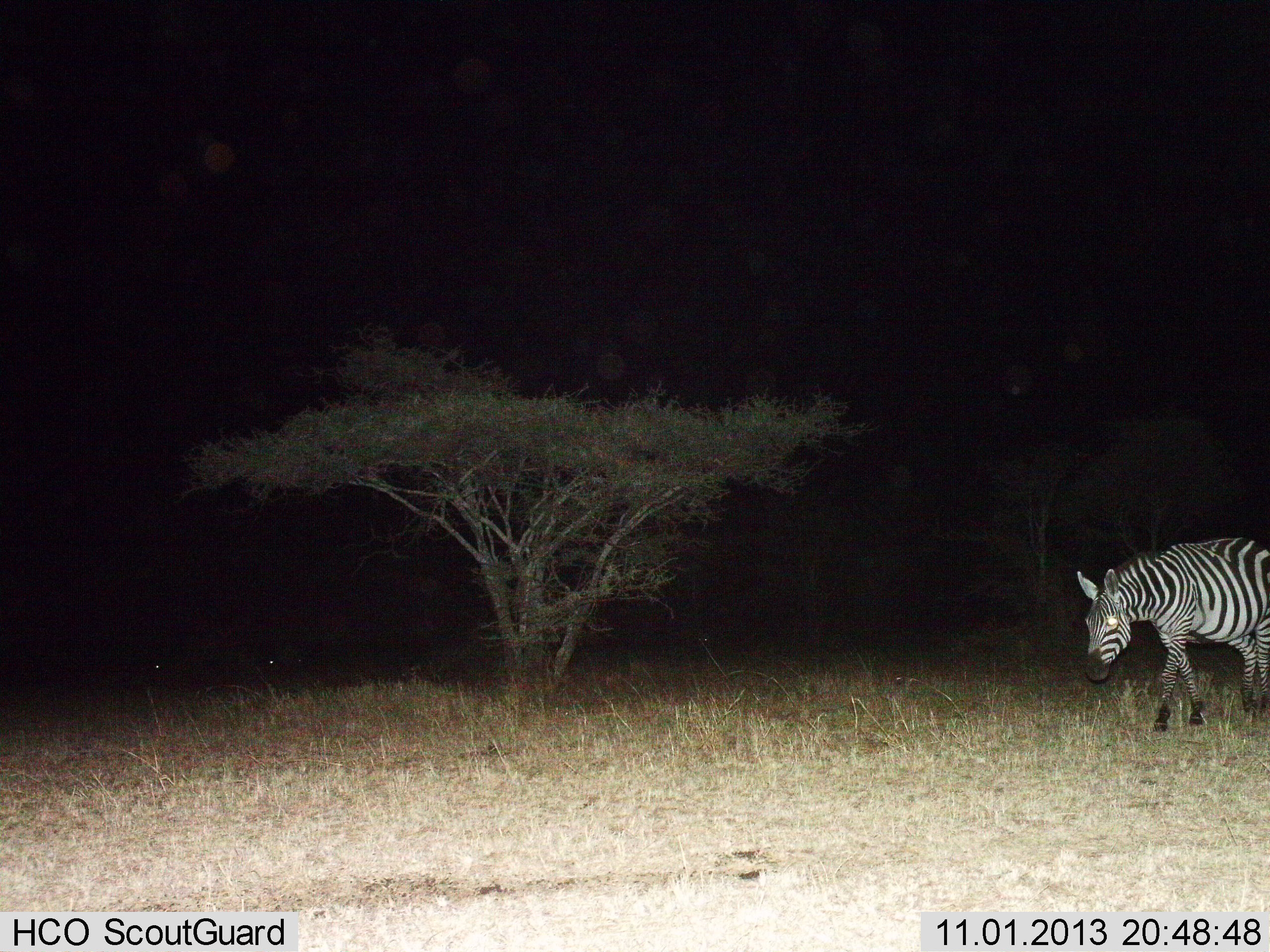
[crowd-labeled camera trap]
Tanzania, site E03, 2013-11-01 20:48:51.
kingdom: Animalia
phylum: Chordata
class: Mammalia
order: Perissodactyla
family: Equidae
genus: Equus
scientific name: Equus quagga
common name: plains zebra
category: zebra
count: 1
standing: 20%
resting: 0%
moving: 80%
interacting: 0%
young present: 0%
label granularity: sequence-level